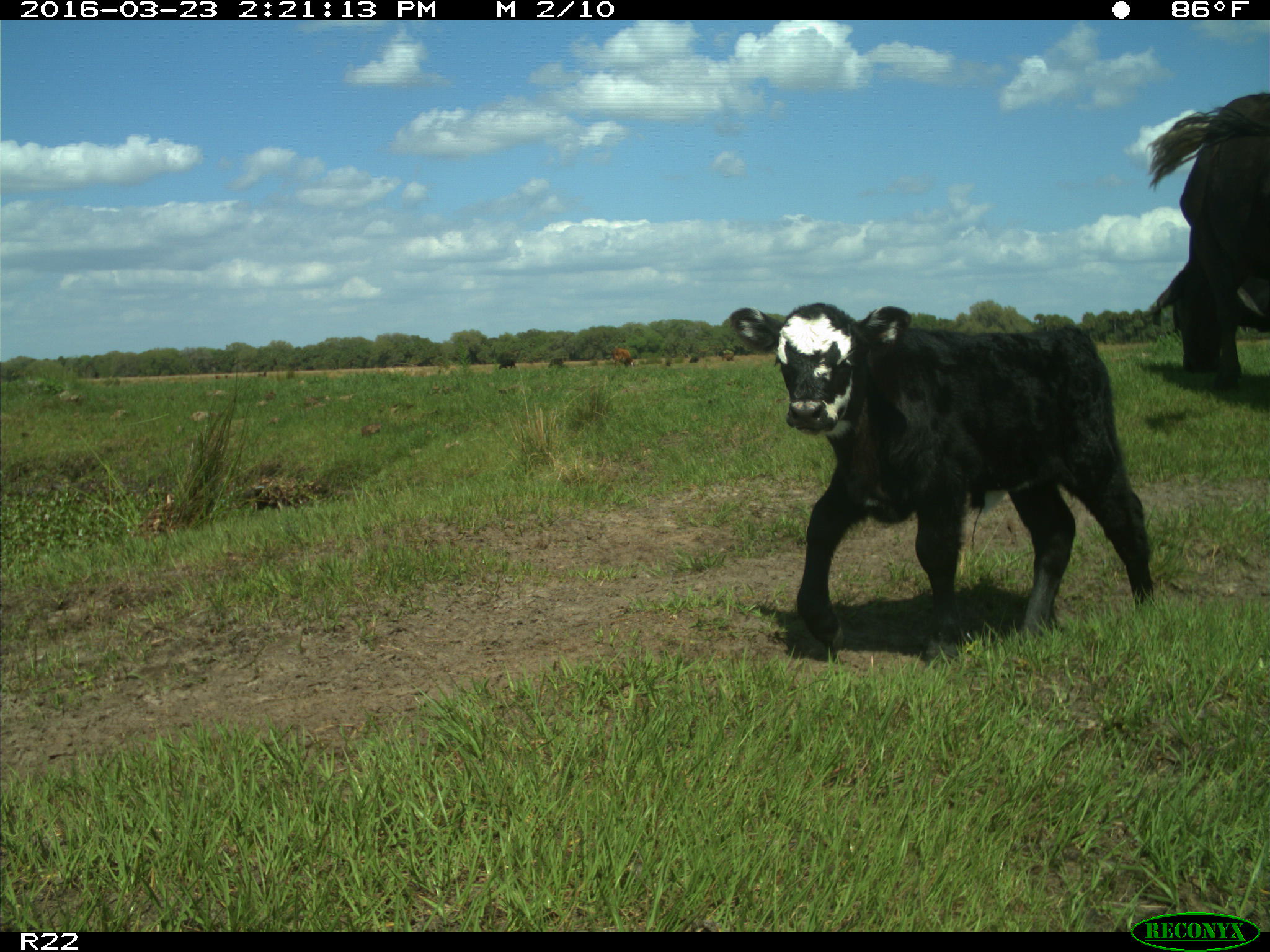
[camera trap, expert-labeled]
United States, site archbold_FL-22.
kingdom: Animalia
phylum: Chordata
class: Mammalia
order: Artiodactyla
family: Bovidae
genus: Bos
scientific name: Bos taurus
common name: domestic cow